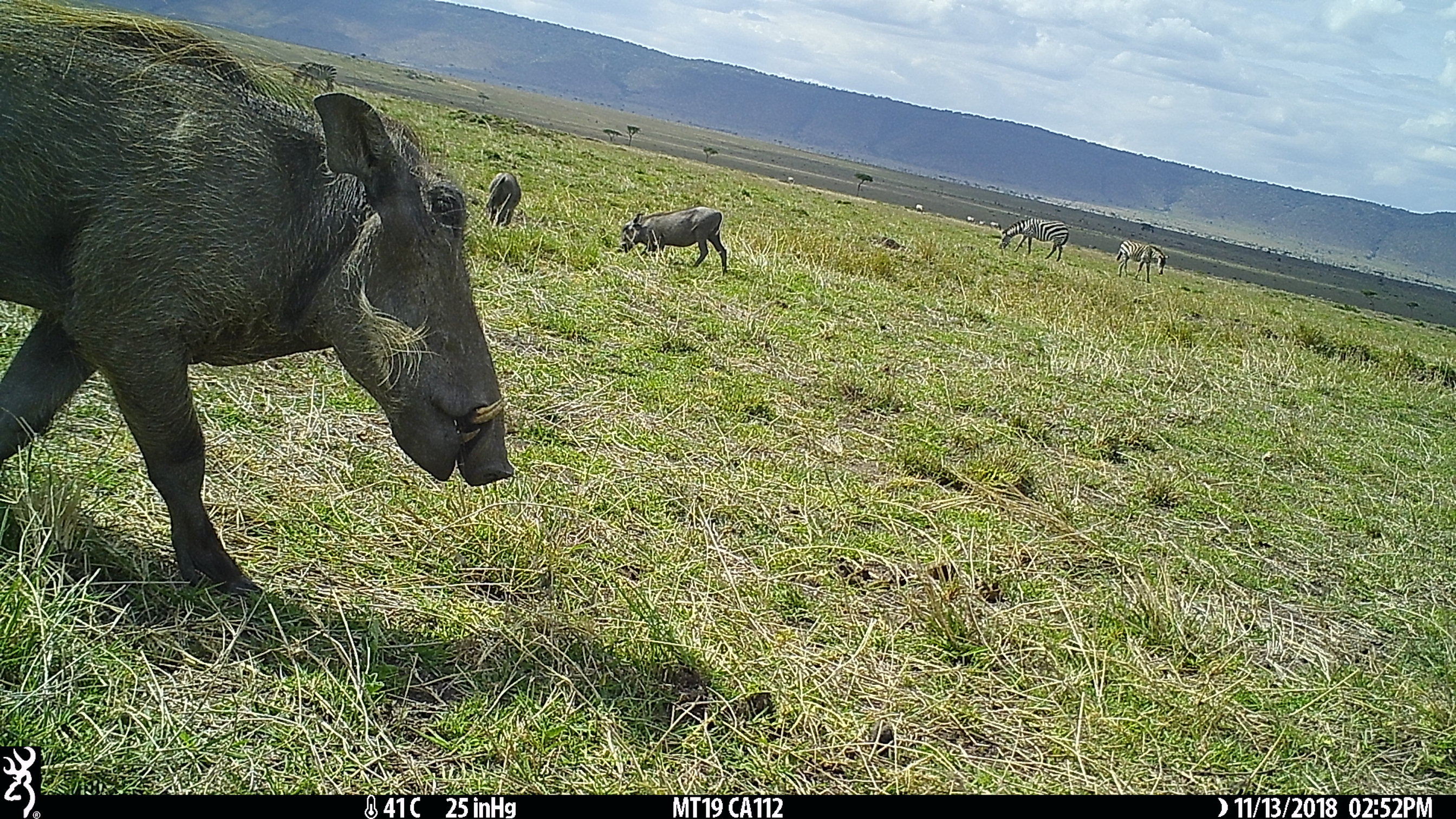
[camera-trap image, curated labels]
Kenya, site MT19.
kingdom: Animalia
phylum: Chordata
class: Mammalia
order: Artiodactyla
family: Suidae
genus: Phacochoerus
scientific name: Phacochoerus africanus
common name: common warthog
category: warthog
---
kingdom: Animalia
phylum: Chordata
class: Mammalia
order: Perissodactyla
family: Equidae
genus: Equus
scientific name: Equus quagga burchellii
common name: burchell's zebra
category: zebra